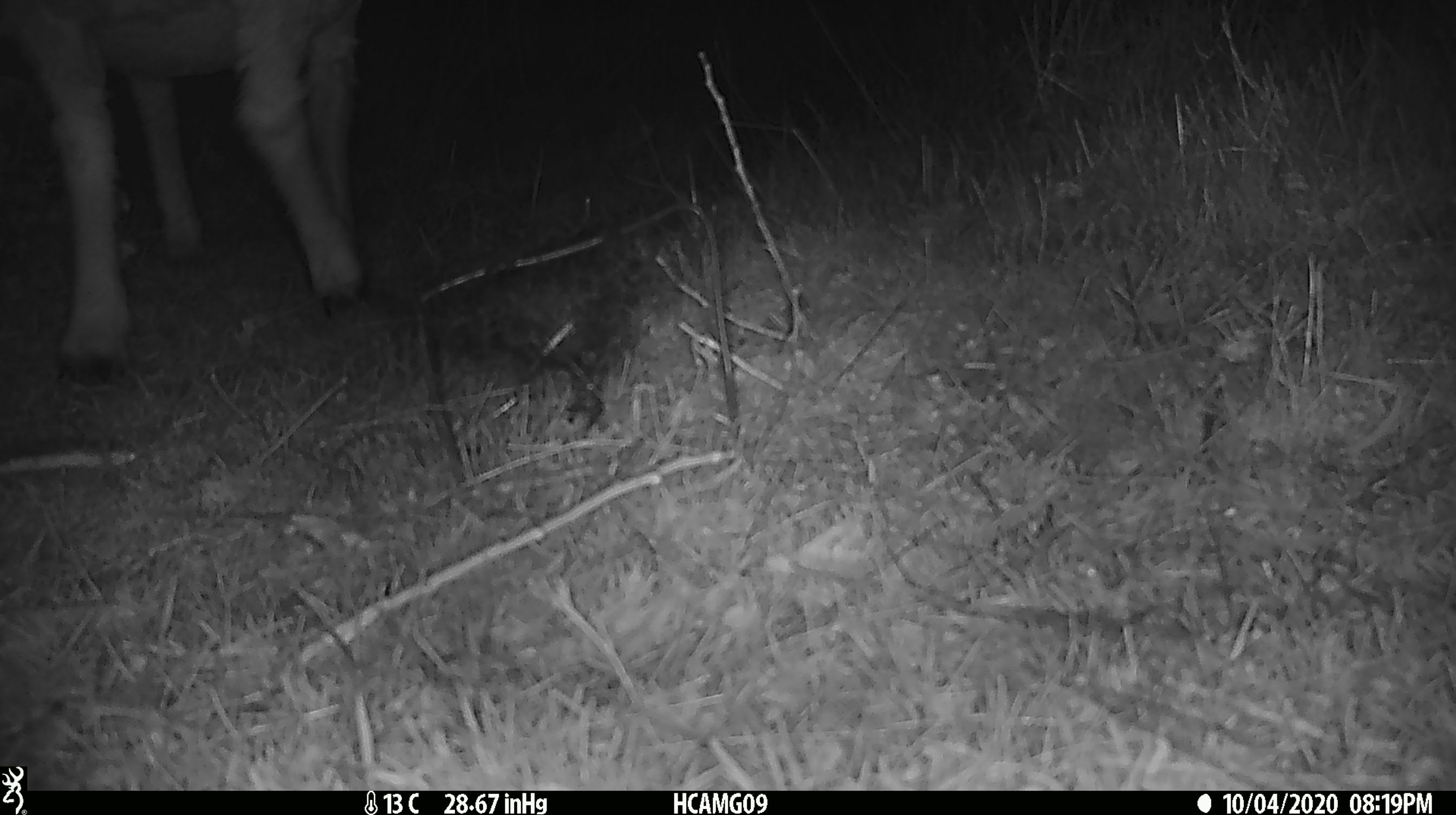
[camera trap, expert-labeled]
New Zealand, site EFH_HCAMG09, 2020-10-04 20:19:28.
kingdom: Animalia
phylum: Chordata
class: Mammalia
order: Artiodactyla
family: Bovidae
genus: Ovis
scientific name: Ovis aries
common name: domestic sheep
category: sheep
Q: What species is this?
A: Sheep (domestic sheep) (Ovis aries).